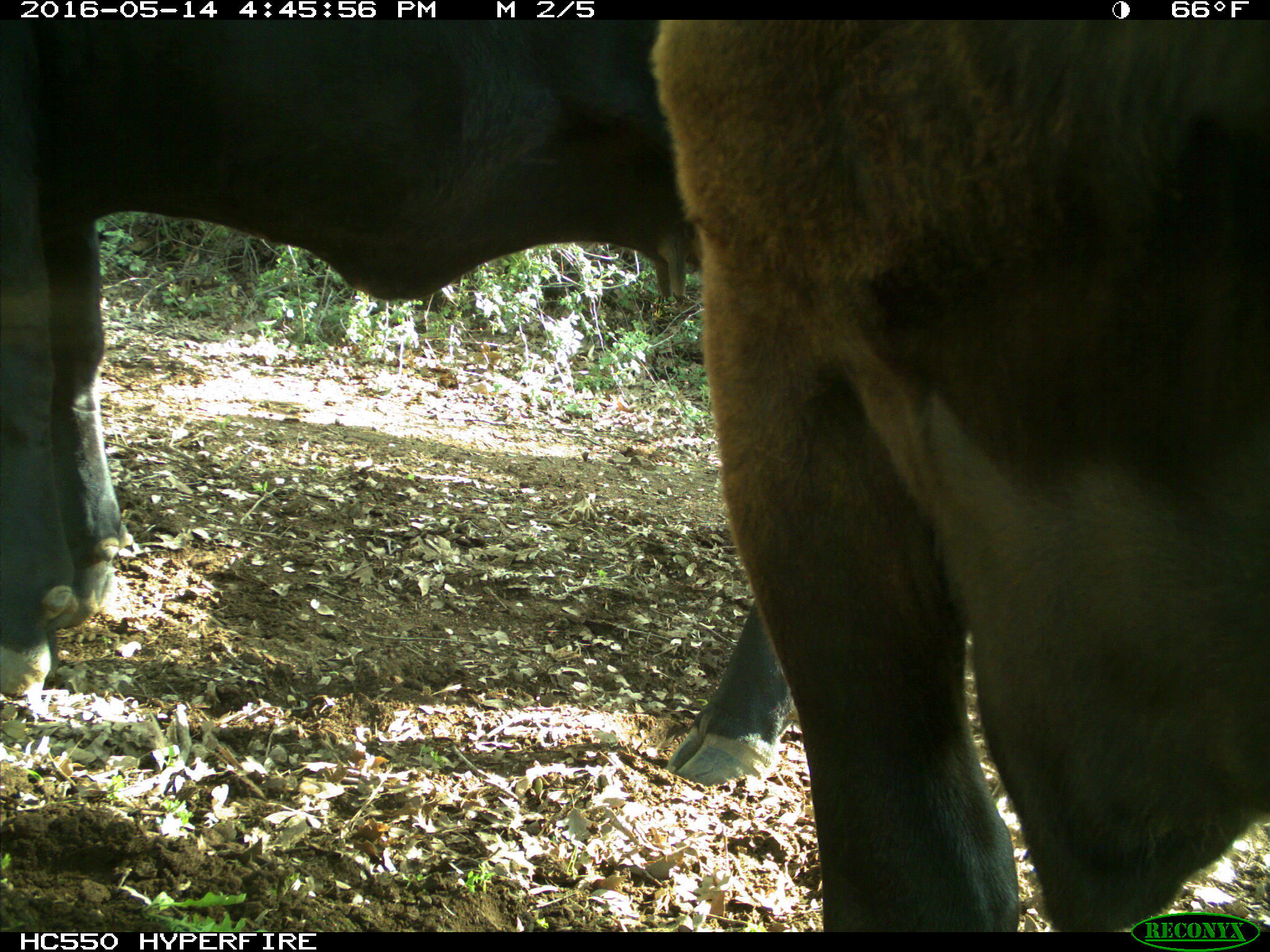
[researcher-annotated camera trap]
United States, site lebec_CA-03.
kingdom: Animalia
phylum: Chordata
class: Mammalia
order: Artiodactyla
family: Bovidae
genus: Bos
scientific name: Bos taurus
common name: domestic cow